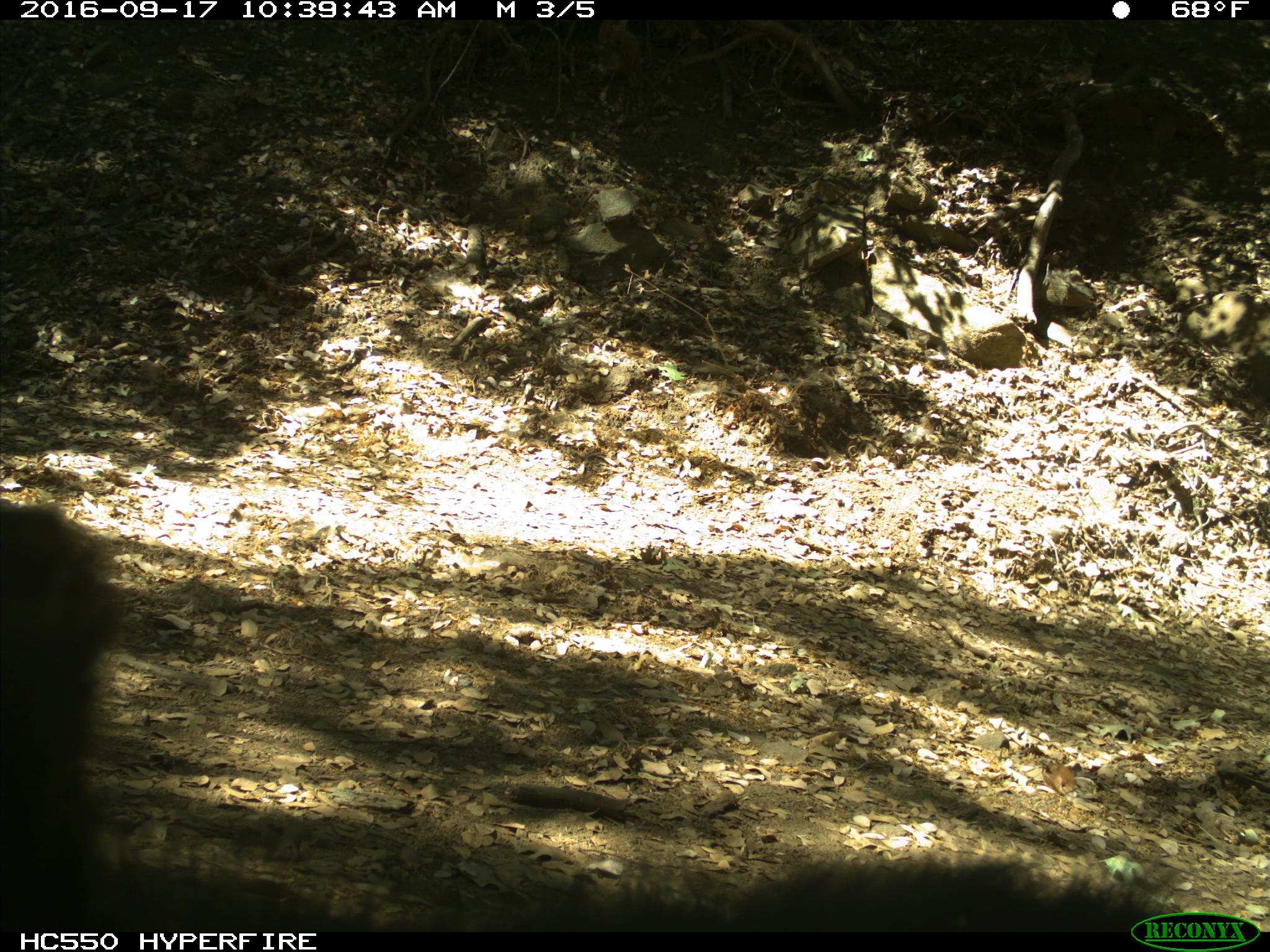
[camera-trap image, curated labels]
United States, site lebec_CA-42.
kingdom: Animalia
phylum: Chordata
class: Mammalia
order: Carnivora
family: Ursidae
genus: Ursus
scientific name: Ursus americanus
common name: american black bear